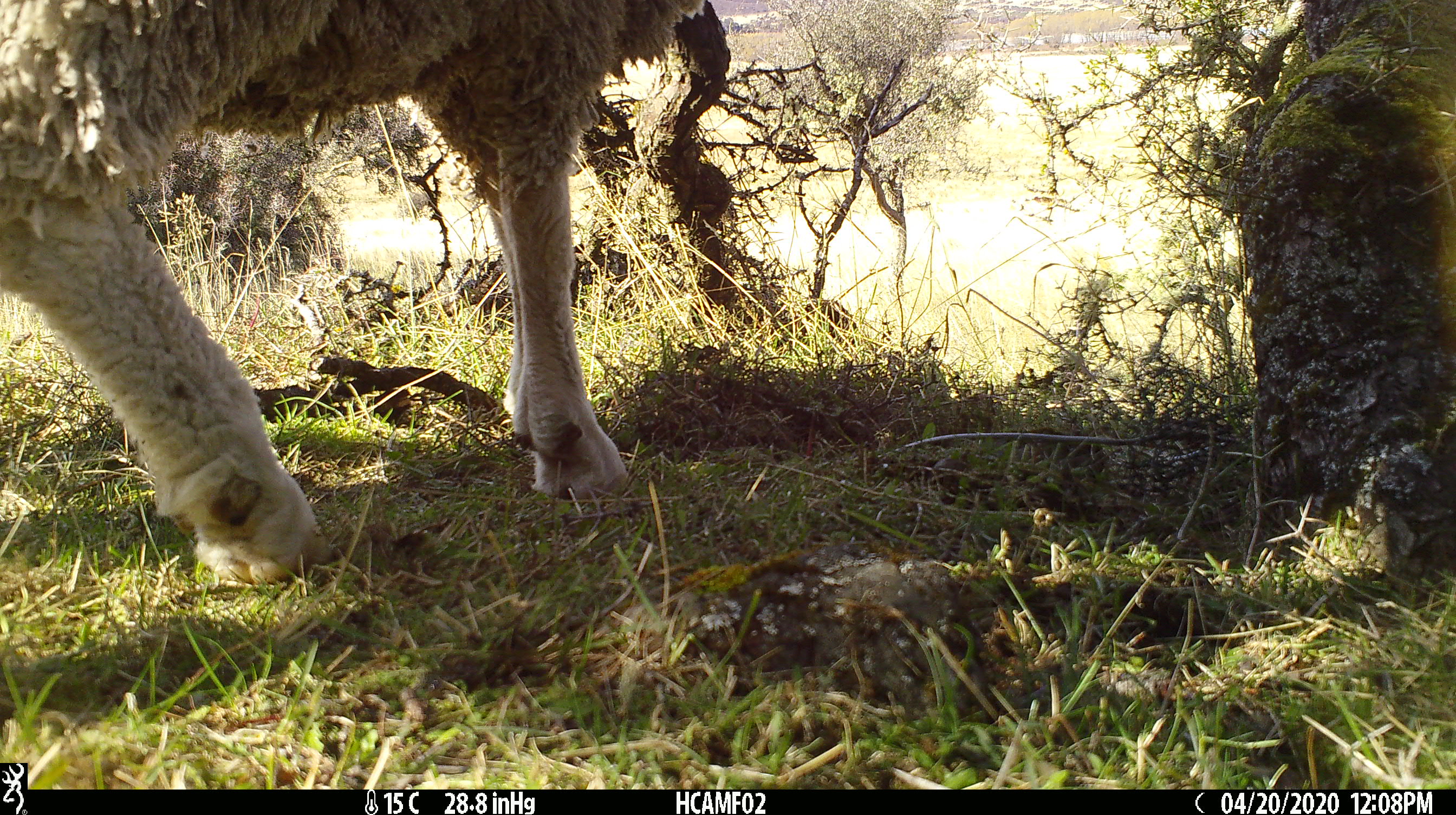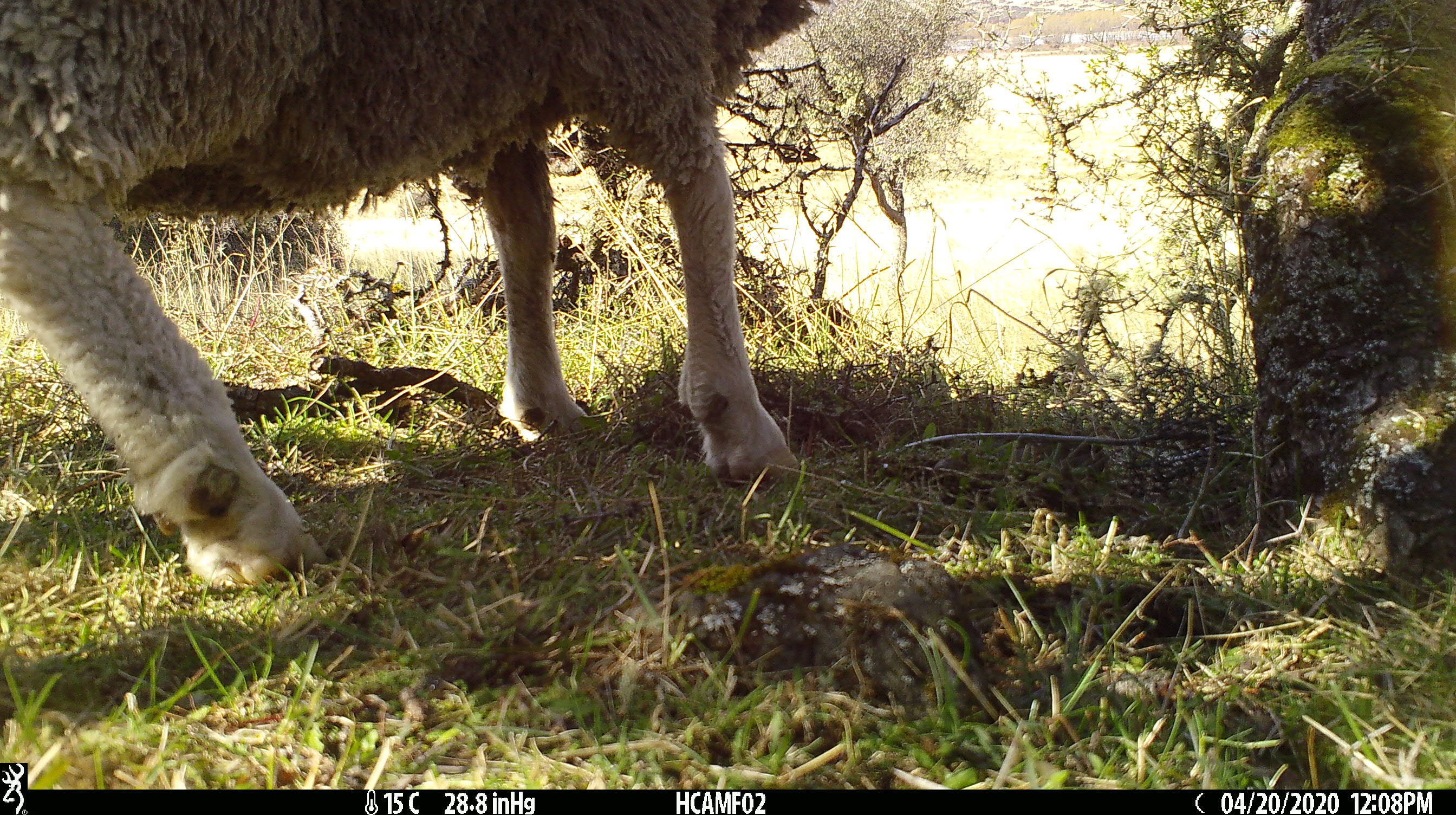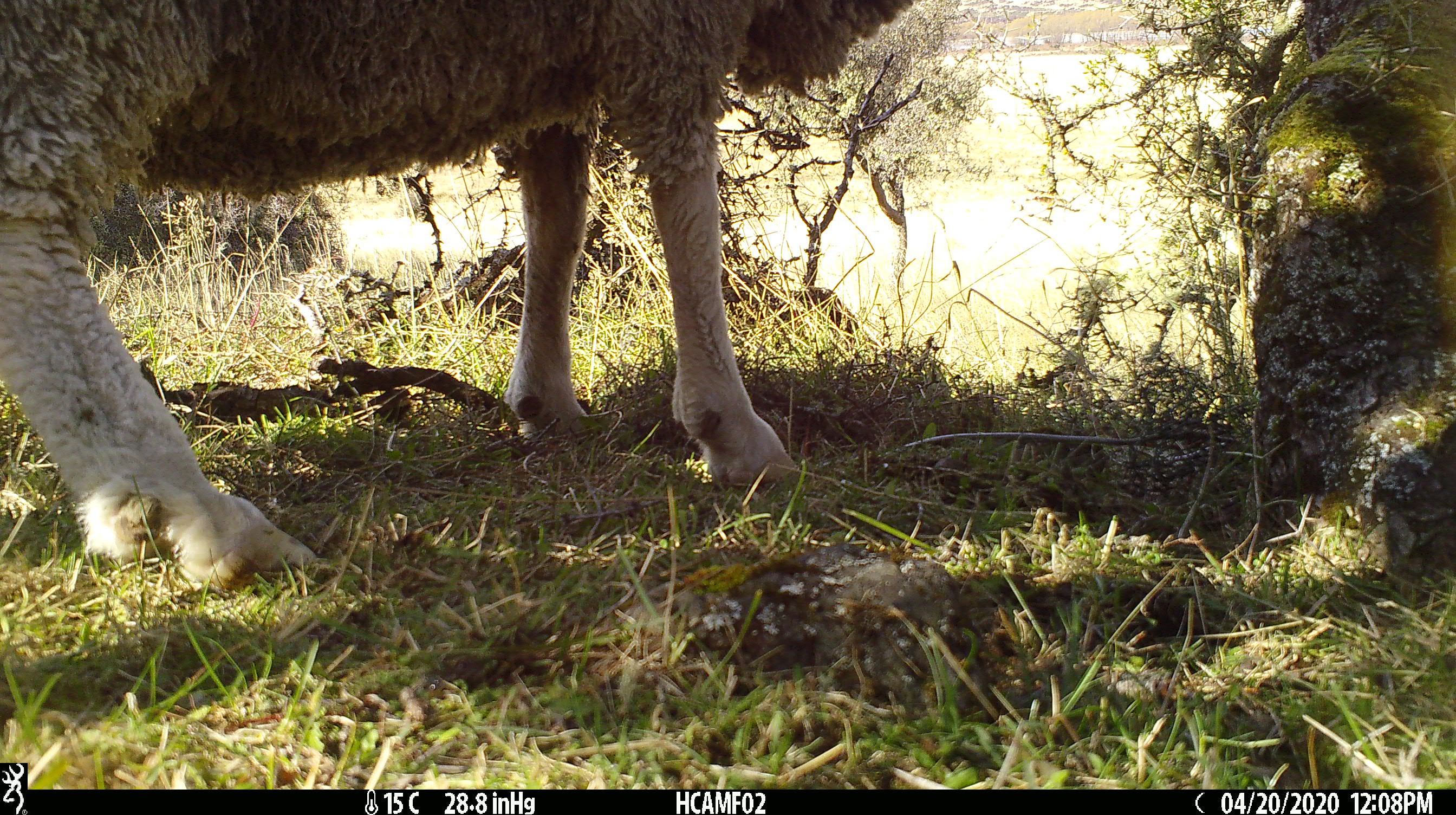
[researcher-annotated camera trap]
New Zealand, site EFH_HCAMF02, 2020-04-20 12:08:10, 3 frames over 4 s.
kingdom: Animalia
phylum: Chordata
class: Mammalia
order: Artiodactyla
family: Bovidae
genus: Ovis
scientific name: Ovis aries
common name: domestic sheep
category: sheep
Sheep (domestic sheep) (Ovis aries).